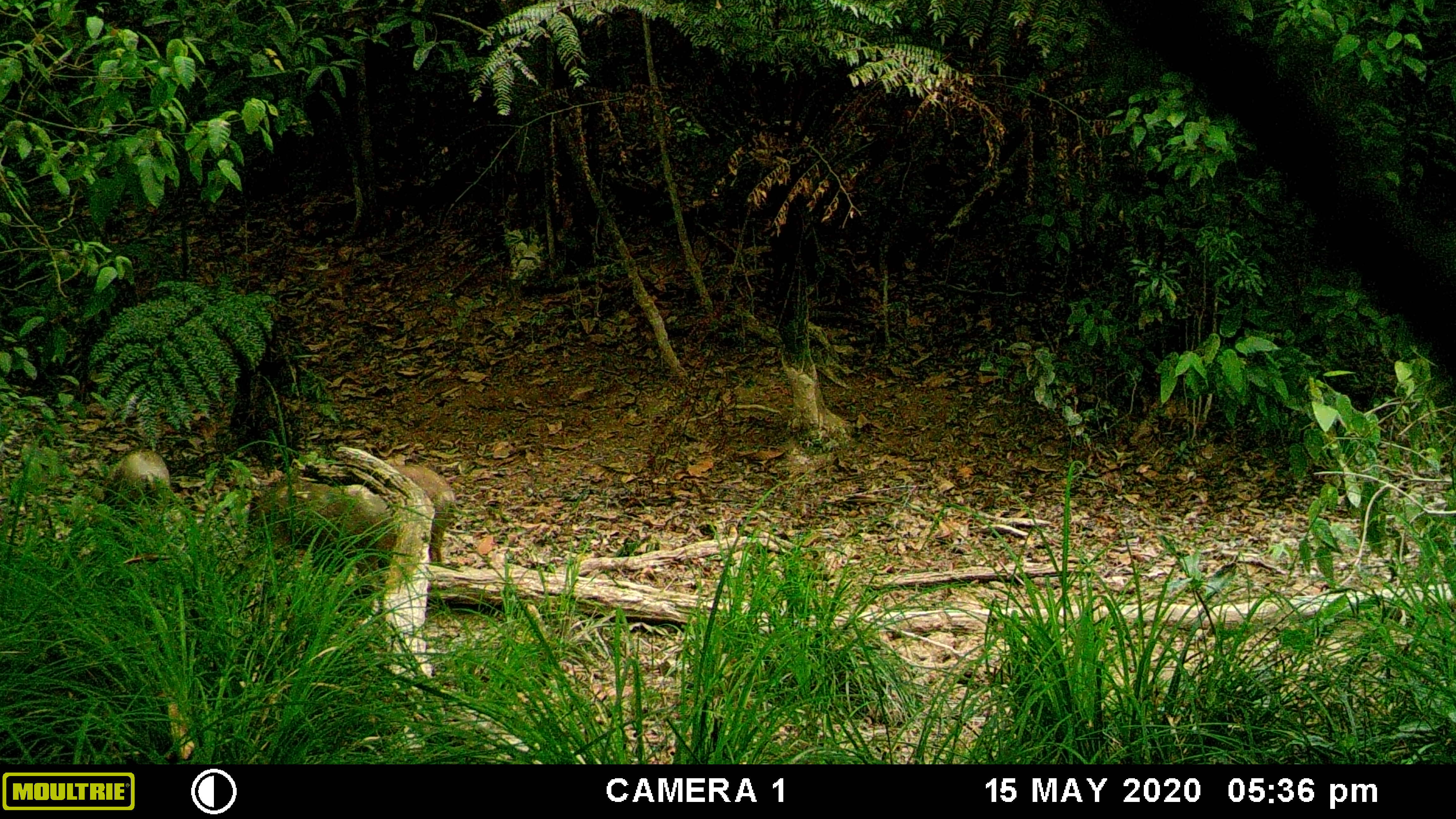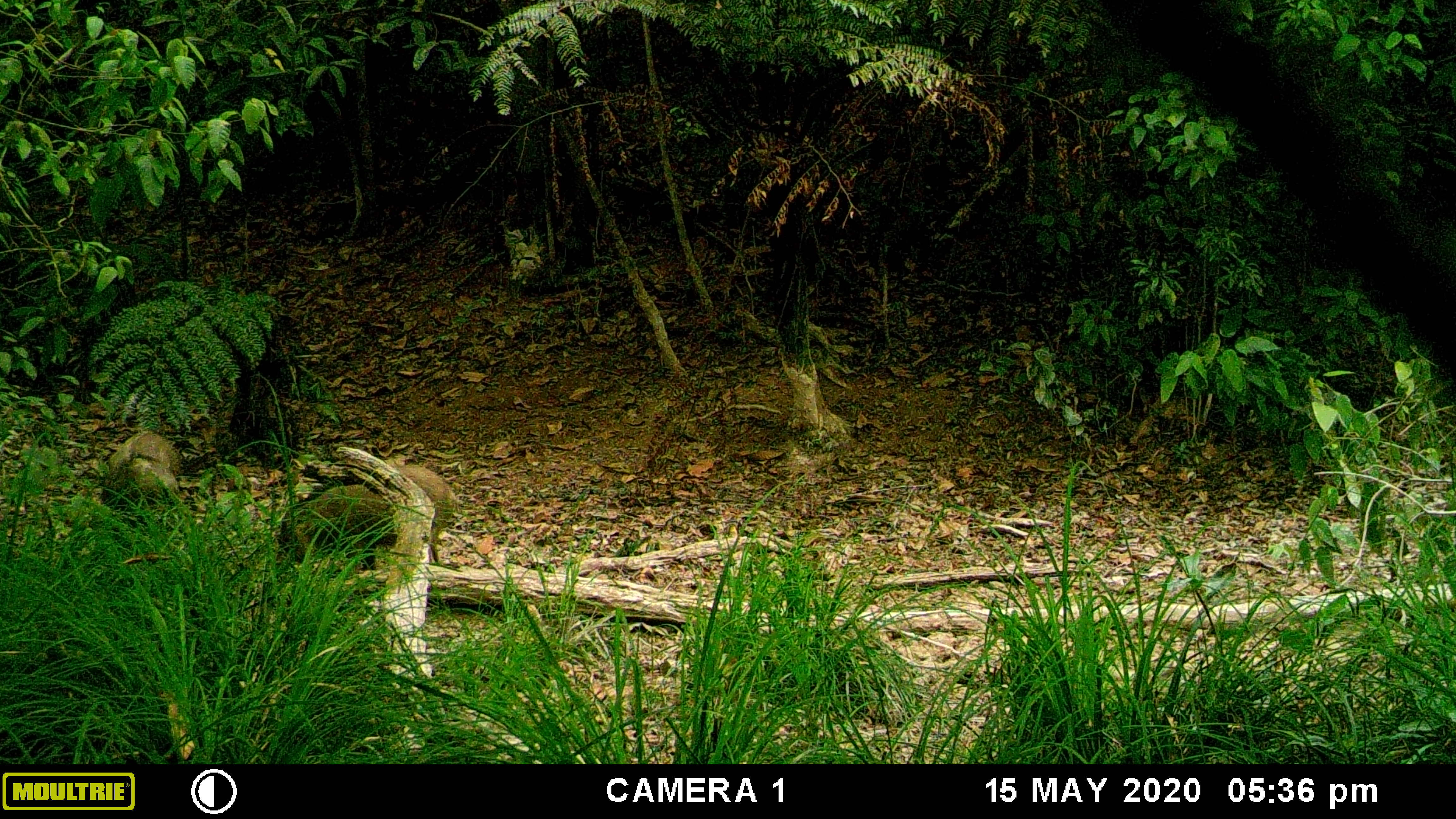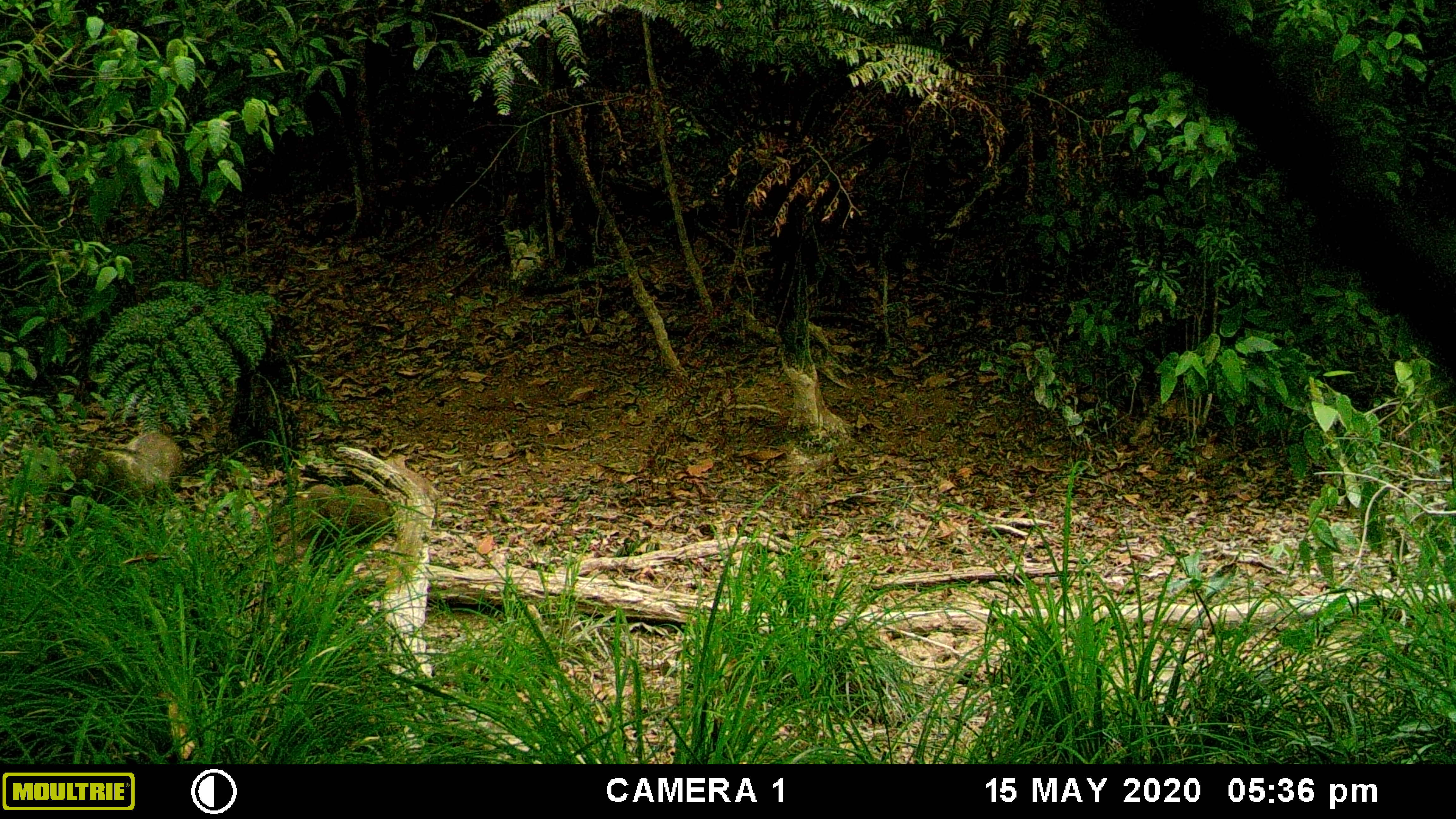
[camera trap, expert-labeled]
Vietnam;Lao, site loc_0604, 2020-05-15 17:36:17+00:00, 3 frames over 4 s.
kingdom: Animalia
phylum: Chordata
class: Mammalia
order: Artiodactyla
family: Suidae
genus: Sus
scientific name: Sus scrofa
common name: eurasian wild pig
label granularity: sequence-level